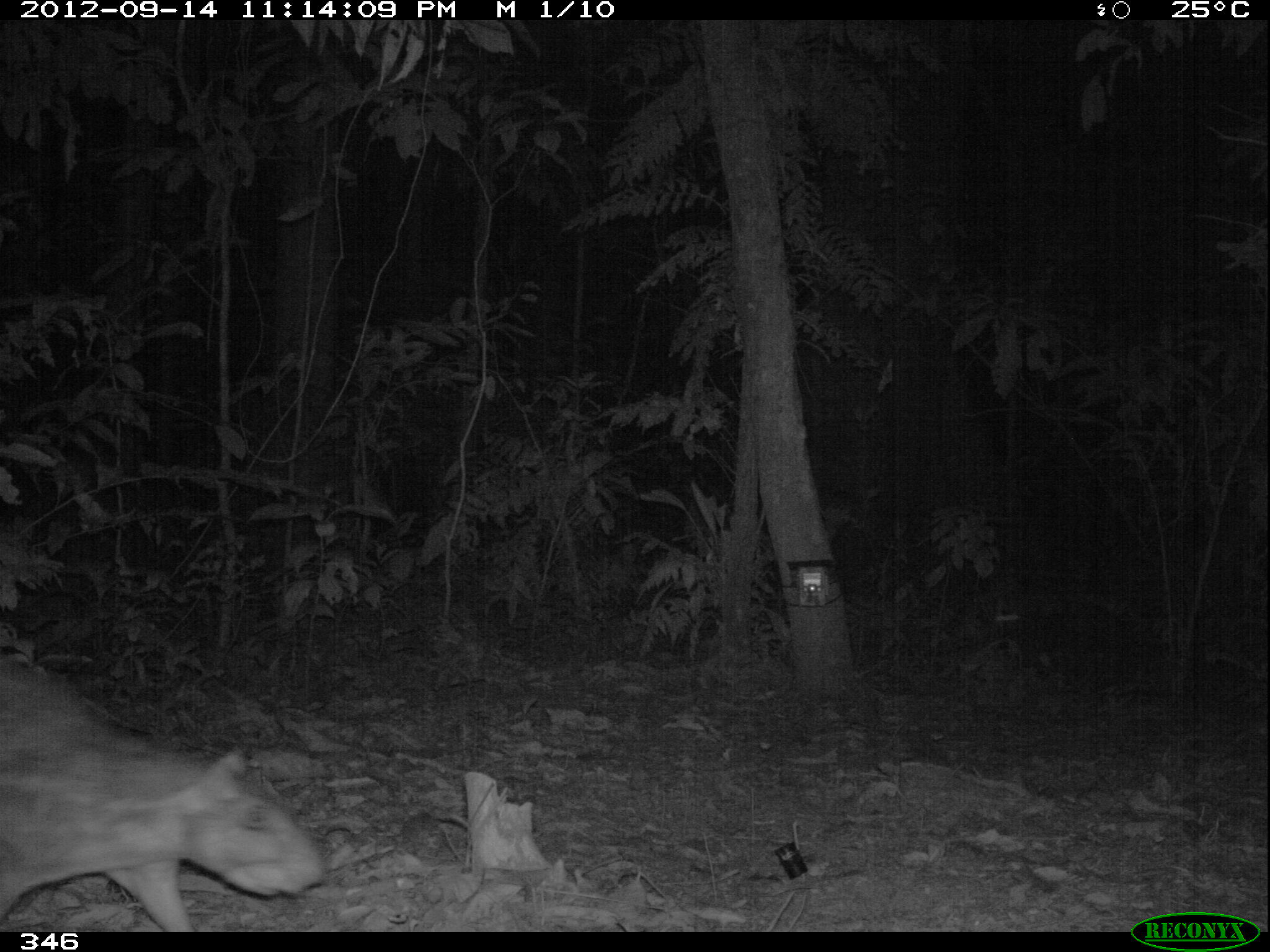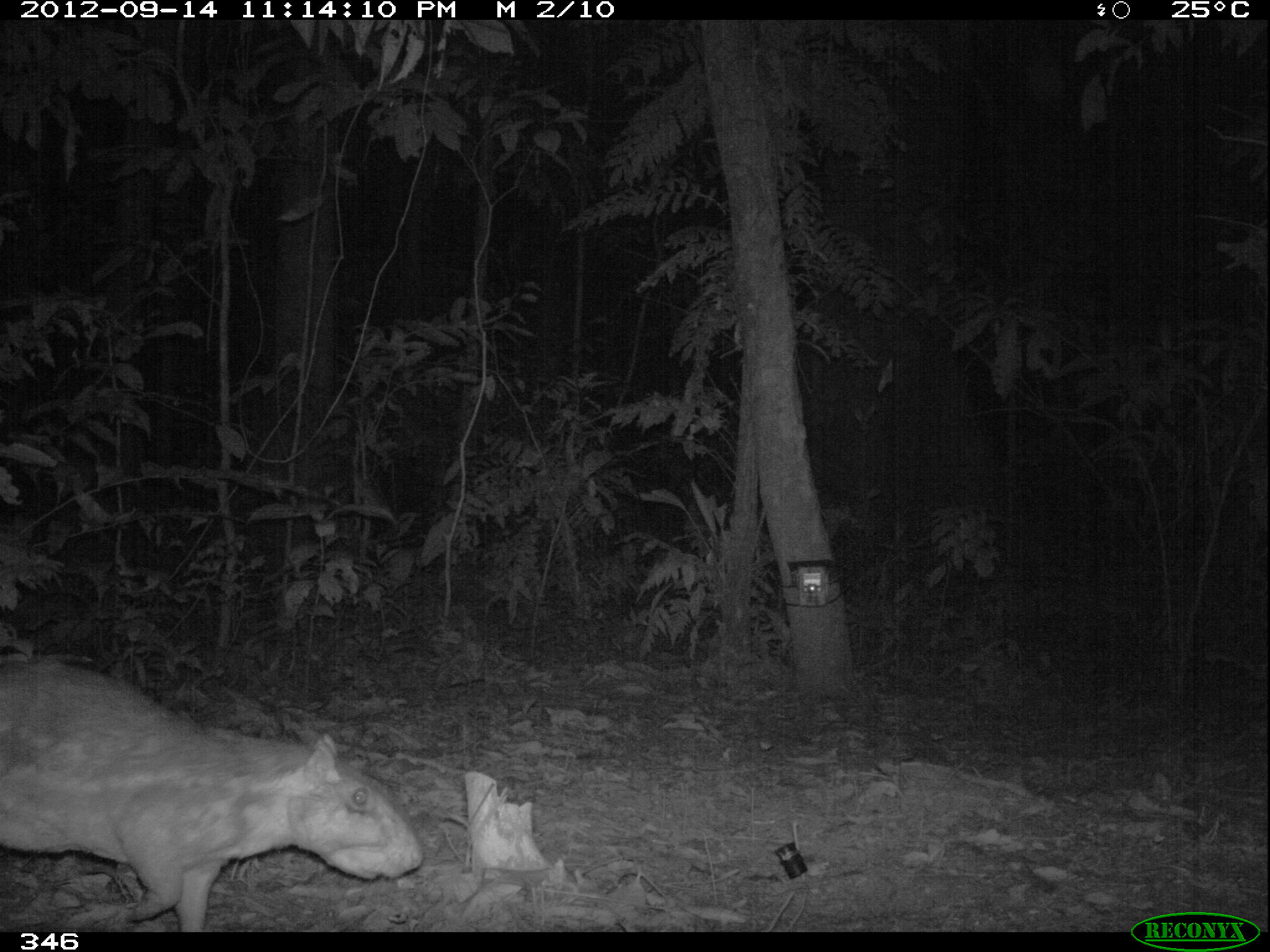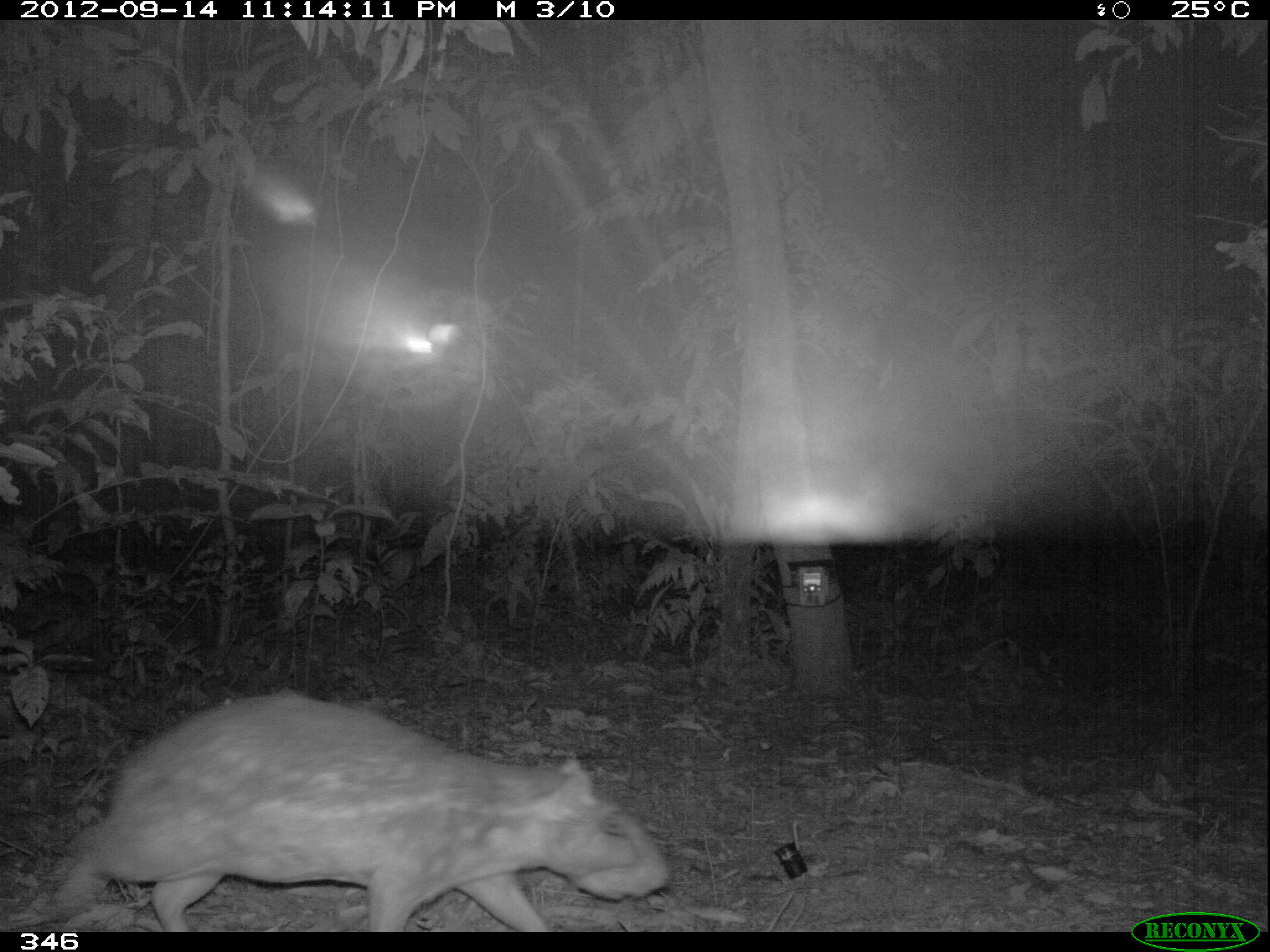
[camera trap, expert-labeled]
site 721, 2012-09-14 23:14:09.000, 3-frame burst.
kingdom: Animalia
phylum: Chordata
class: Mammalia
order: Rodentia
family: Cuniculidae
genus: Cuniculus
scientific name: Cuniculus paca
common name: spotted paca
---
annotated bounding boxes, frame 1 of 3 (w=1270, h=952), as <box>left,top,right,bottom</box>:
cuniculus paca: <box>0,657,322,931</box>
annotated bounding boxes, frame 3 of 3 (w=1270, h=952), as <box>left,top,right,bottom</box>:
cuniculus paca: <box>38,694,669,932</box>